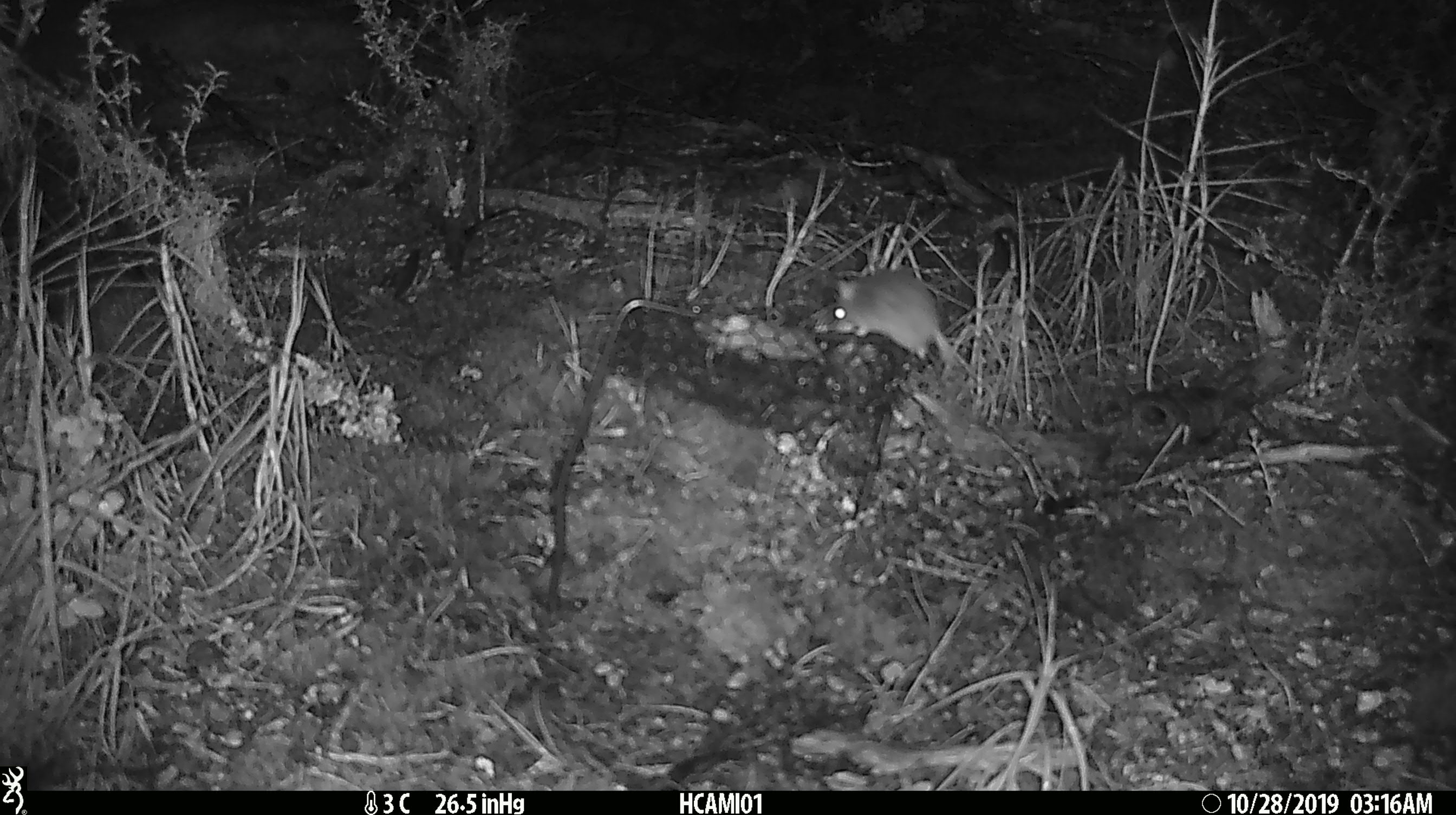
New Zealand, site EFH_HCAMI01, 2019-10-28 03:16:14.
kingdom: Animalia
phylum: Chordata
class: Mammalia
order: Rodentia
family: Muridae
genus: Mus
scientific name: Mus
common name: mouse